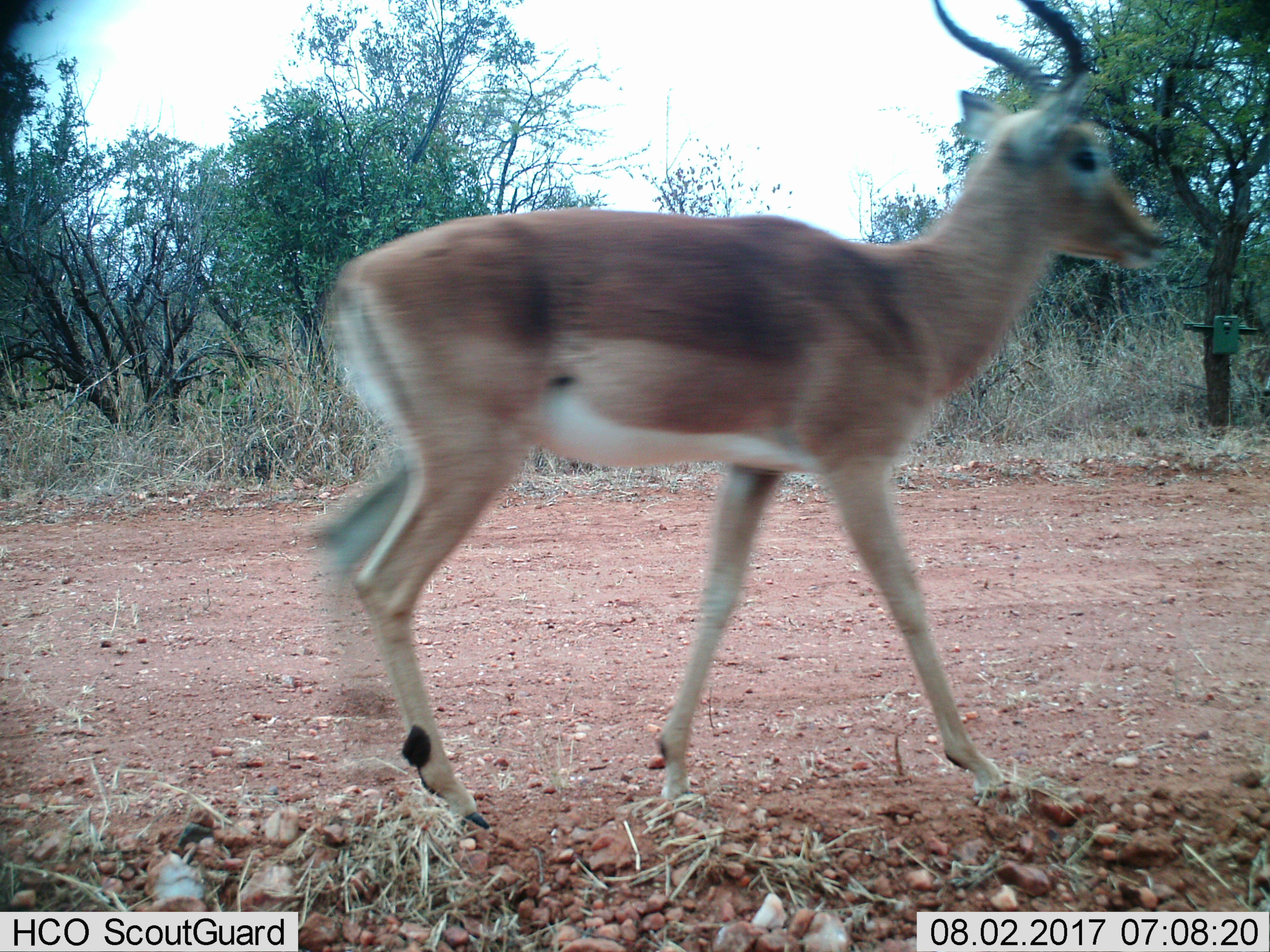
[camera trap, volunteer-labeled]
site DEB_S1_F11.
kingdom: Animalia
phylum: Chordata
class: Mammalia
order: Artiodactyla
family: Bovidae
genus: Aepyceros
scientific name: Aepyceros melampus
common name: impala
Impala (Aepyceros melampus), count 1. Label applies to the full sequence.